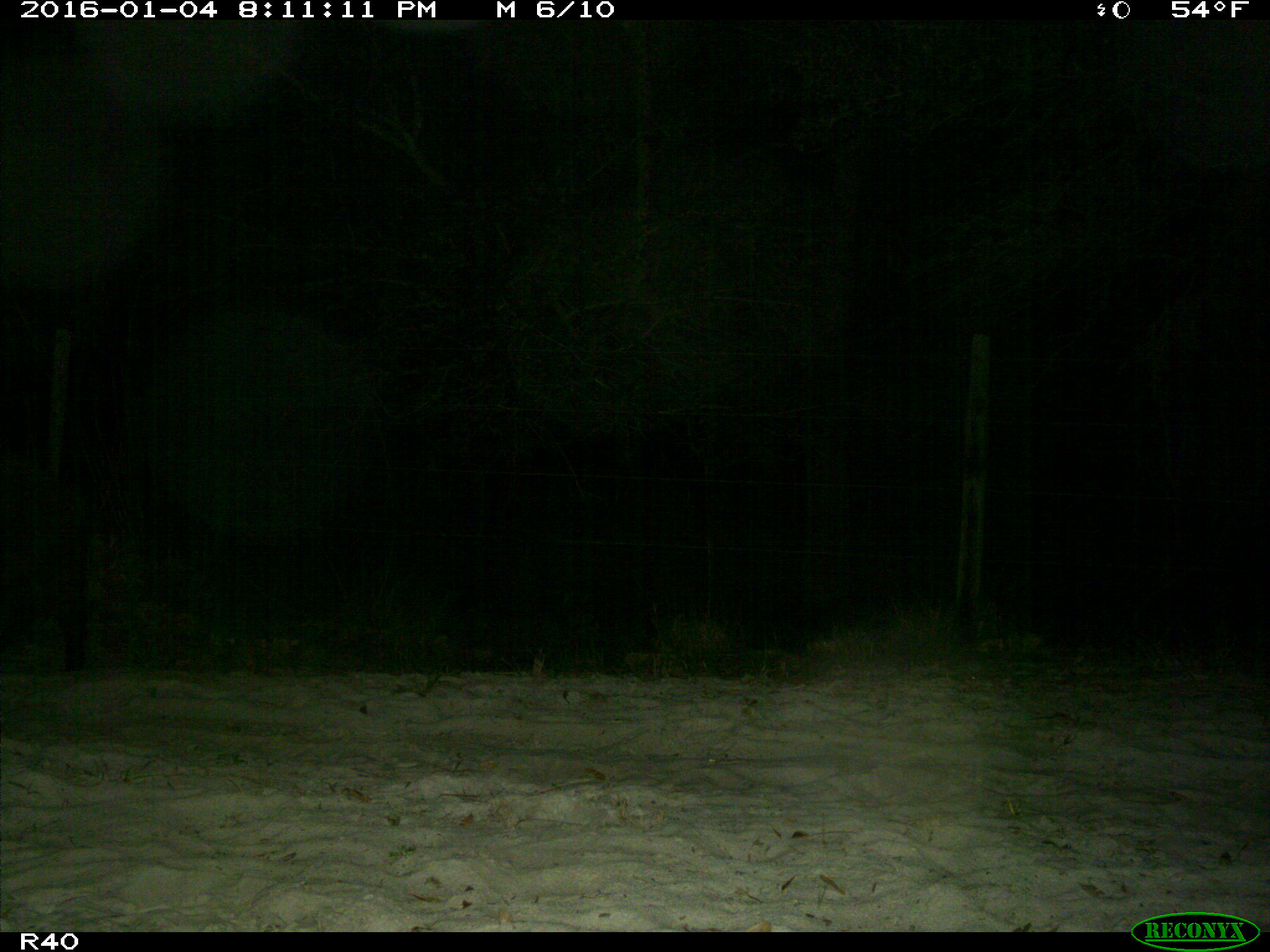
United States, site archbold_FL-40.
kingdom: Animalia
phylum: Chordata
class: Mammalia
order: Artiodactyla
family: Suidae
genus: Sus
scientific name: Sus scrofa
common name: wild boar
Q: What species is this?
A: Sus scrofa (wild boar).